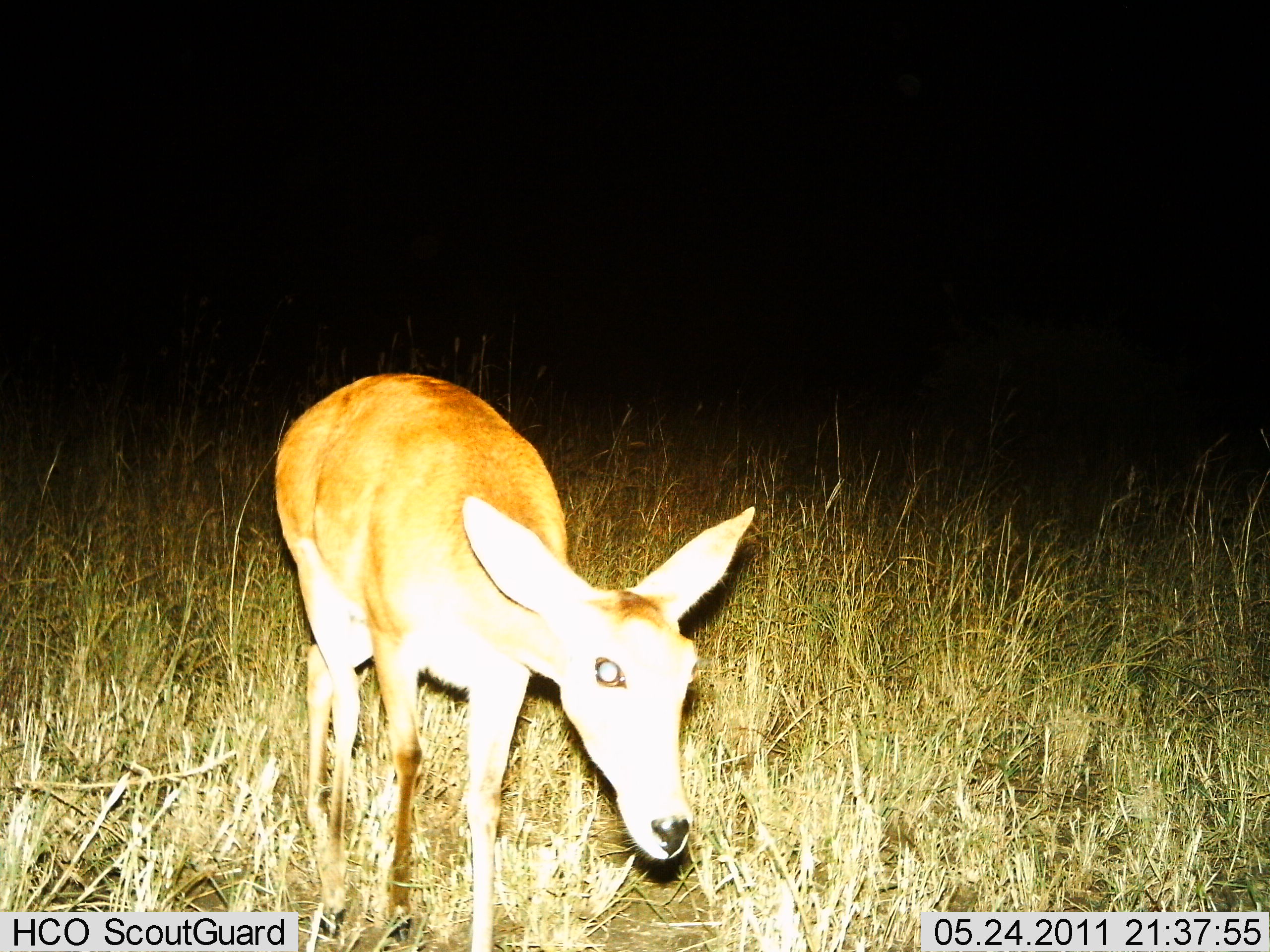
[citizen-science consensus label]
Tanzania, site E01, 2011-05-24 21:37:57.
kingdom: Animalia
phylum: Chordata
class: Mammalia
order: Artiodactyla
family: Bovidae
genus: Redunca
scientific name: Redunca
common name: reedbuck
Reedbuck (Redunca), count 1. Behavior (volunteer vote fractions): standing 75%, resting 0%, moving 17%, interacting 8%. Young present (vote fraction): 0%. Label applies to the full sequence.